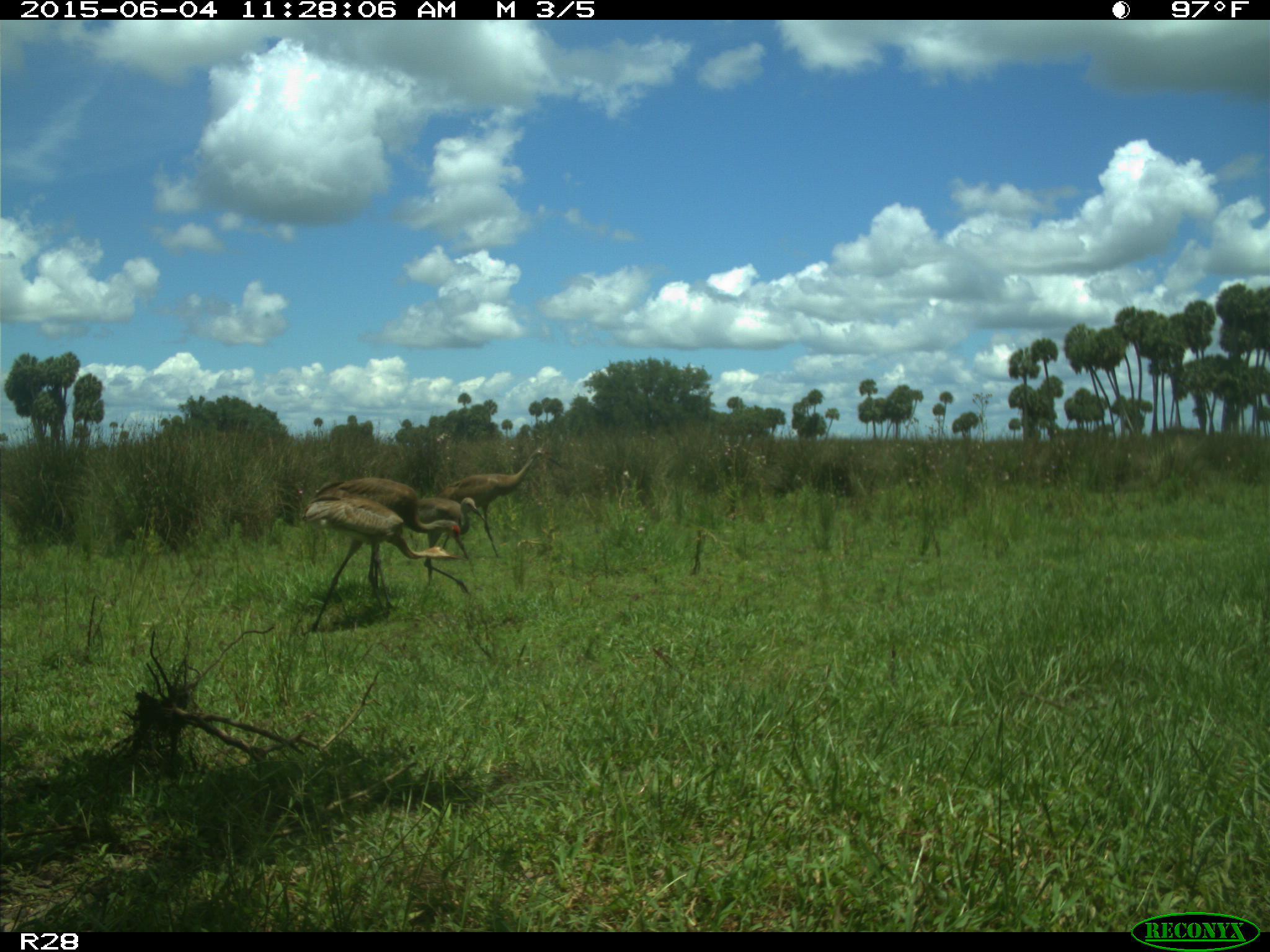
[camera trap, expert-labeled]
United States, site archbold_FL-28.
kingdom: Animalia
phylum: Chordata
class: Aves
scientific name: Aves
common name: birds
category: unidentified bird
Unidentified bird (birds) (Aves).